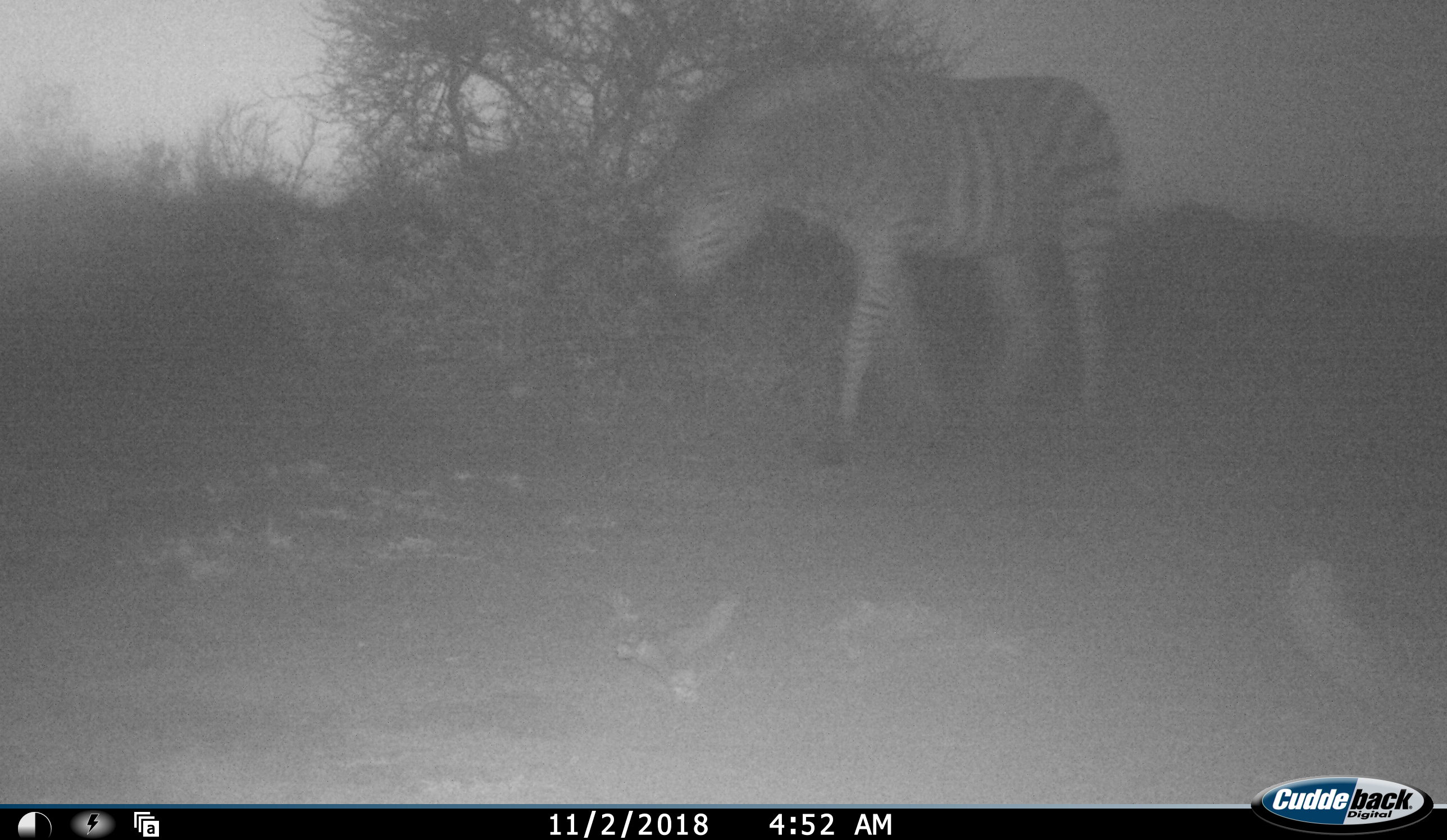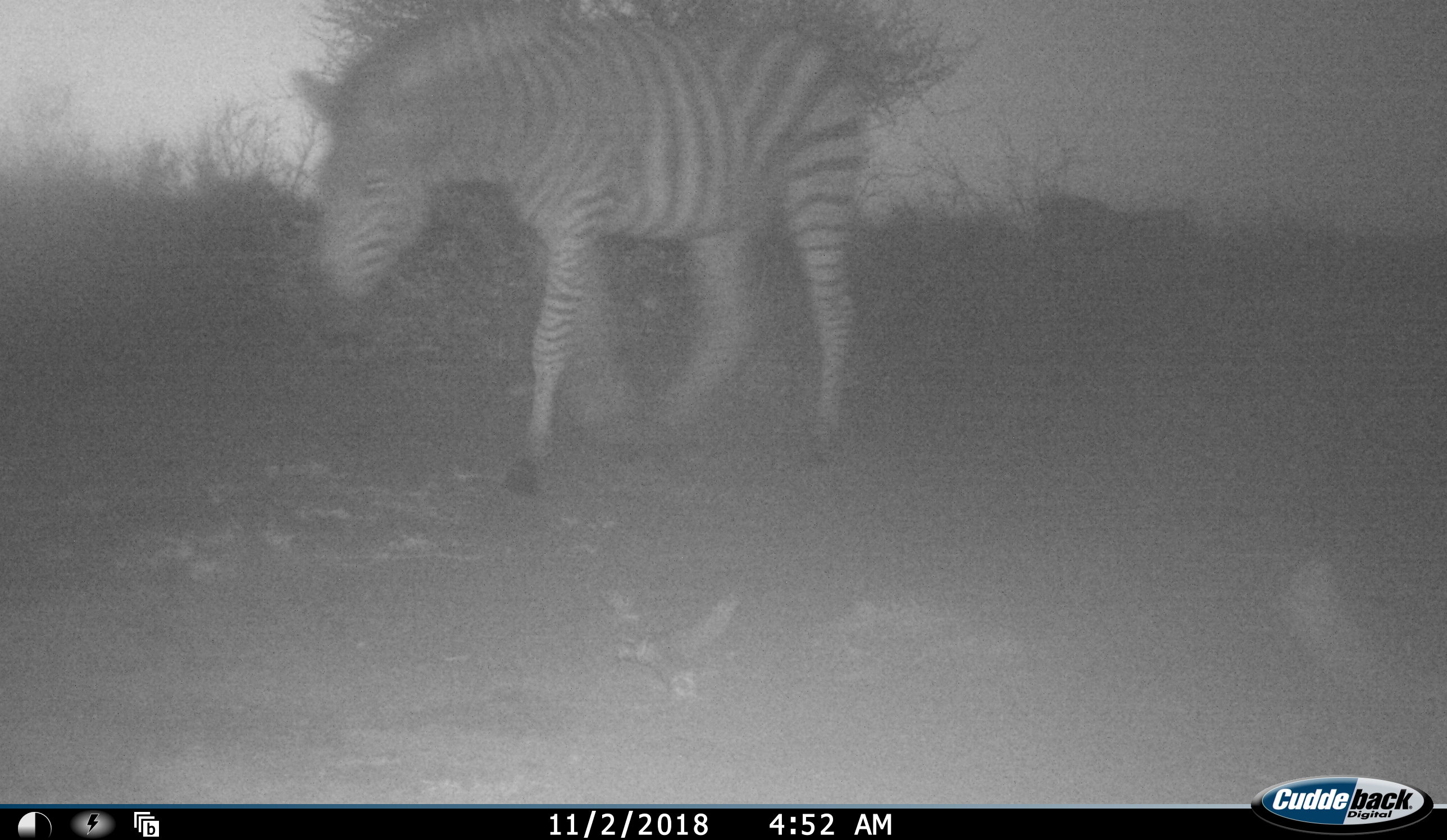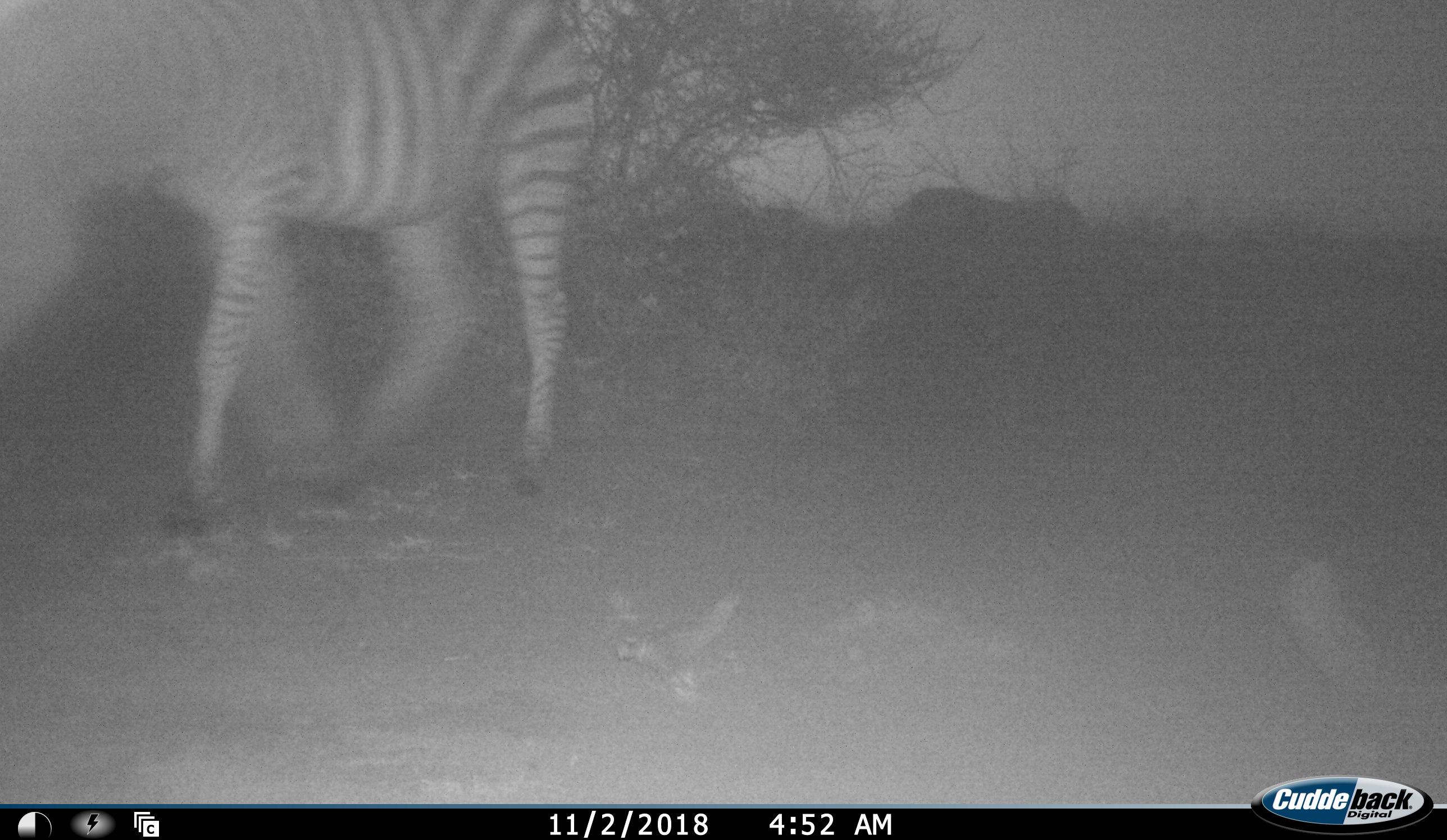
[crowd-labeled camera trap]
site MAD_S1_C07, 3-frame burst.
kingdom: Animalia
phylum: Chordata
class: Mammalia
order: Perissodactyla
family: Equidae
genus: Equus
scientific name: Equus quagga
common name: plains zebra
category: zebraplains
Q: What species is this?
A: Zebraplains (plains zebra) (Equus quagga).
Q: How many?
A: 1.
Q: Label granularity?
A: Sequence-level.